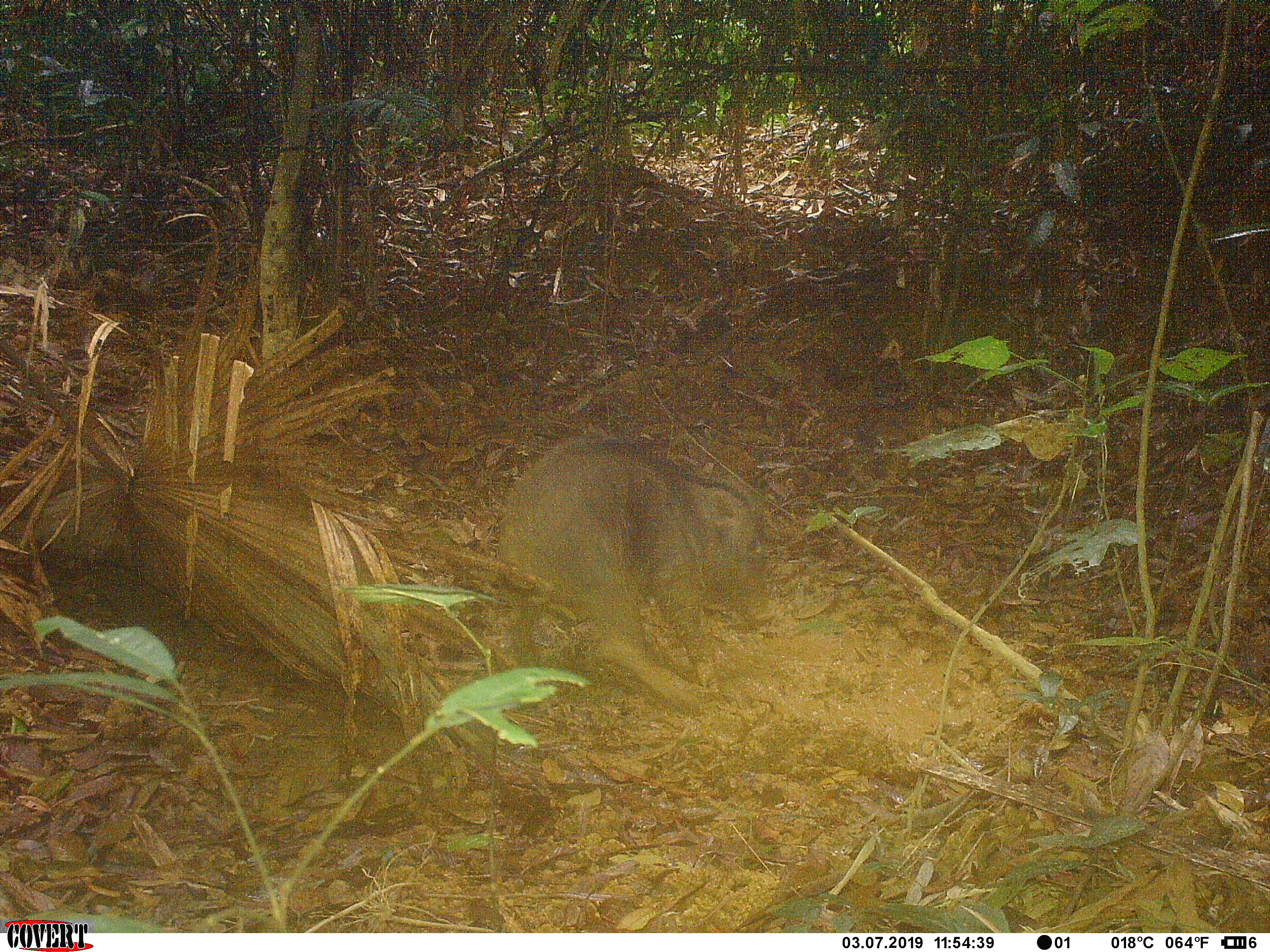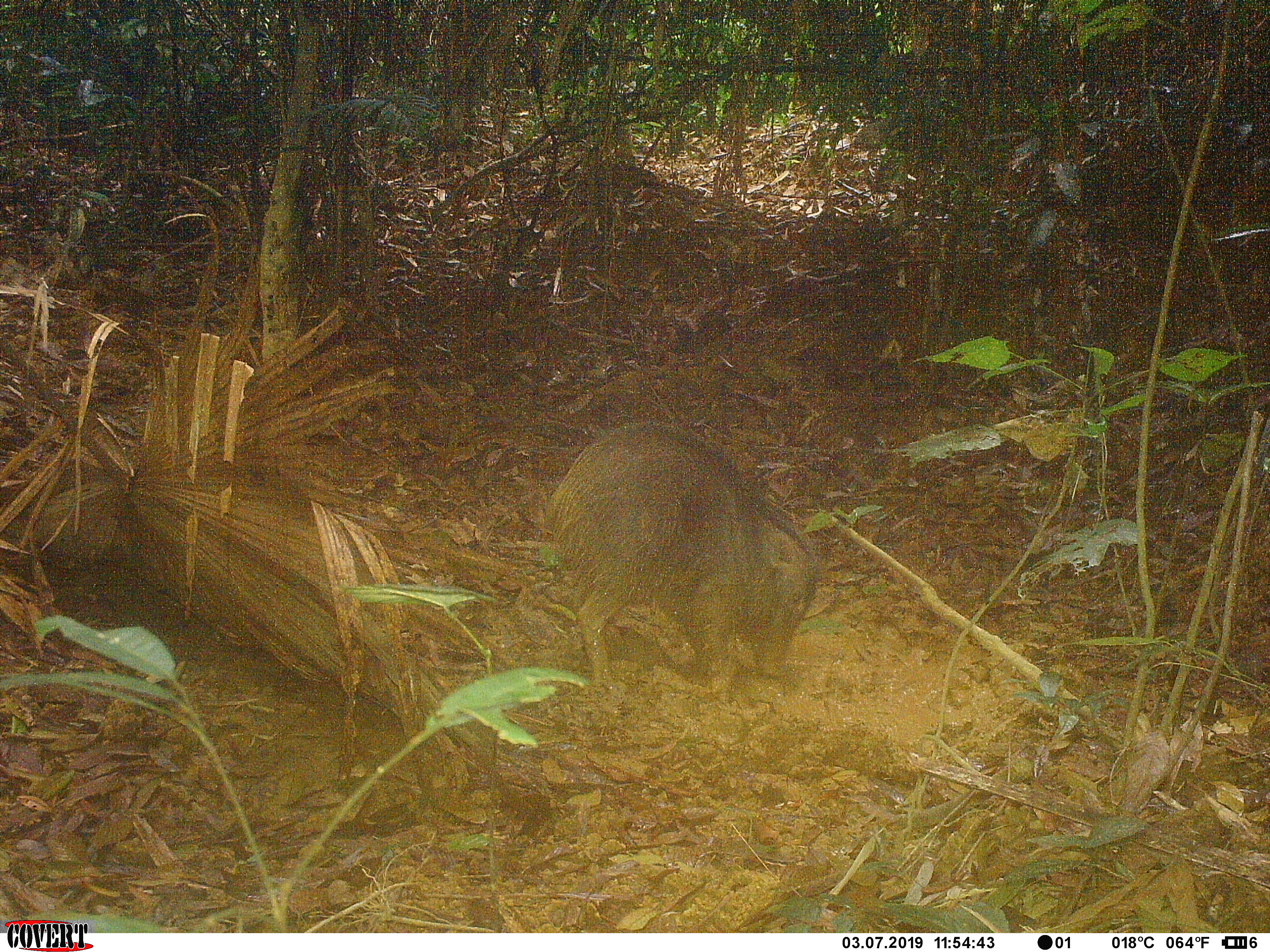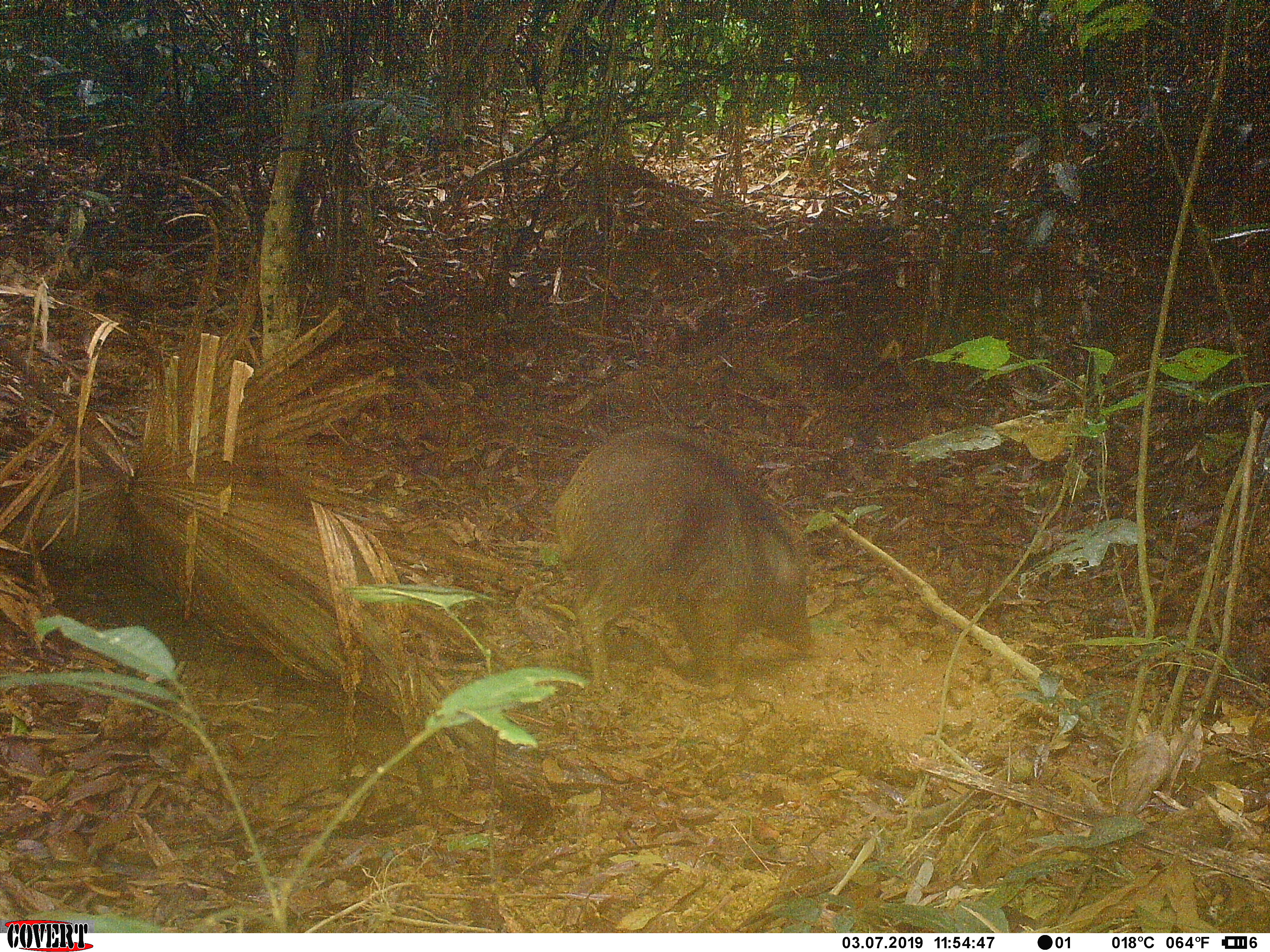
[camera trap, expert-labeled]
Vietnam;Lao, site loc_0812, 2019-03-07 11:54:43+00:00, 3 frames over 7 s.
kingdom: Animalia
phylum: Chordata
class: Mammalia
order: Artiodactyla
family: Suidae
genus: Sus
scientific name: Sus scrofa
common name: eurasian wild pig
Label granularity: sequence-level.